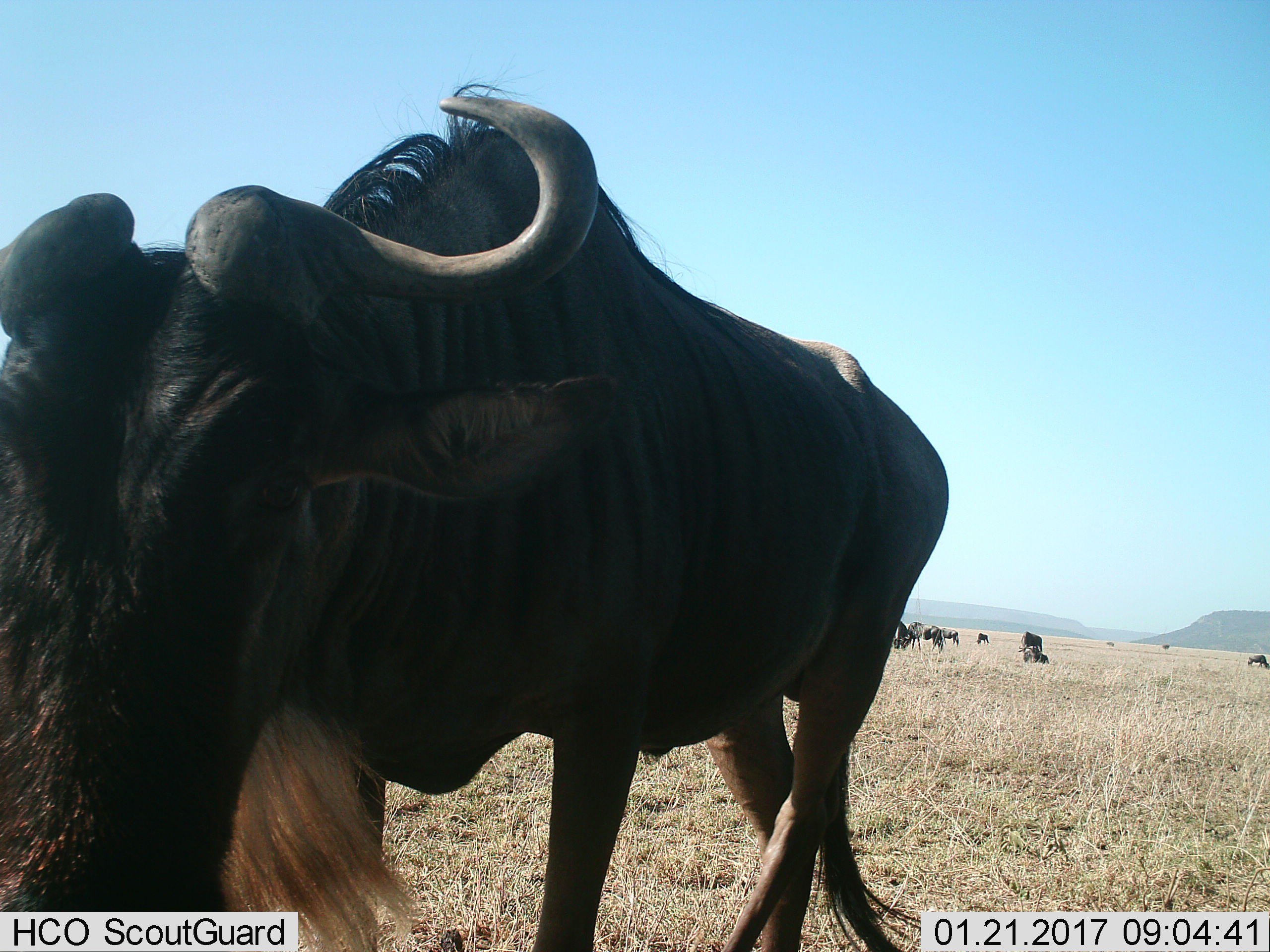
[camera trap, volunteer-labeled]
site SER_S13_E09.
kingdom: Animalia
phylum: Chordata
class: Mammalia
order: Artiodactyla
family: Bovidae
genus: Connochaetes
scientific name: Connochaetes taurinus taurinus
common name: blue wildebeest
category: wildebeestblue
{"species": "wildebeestblue (blue wildebeest) (Connochaetes taurinus taurinus)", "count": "8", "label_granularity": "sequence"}